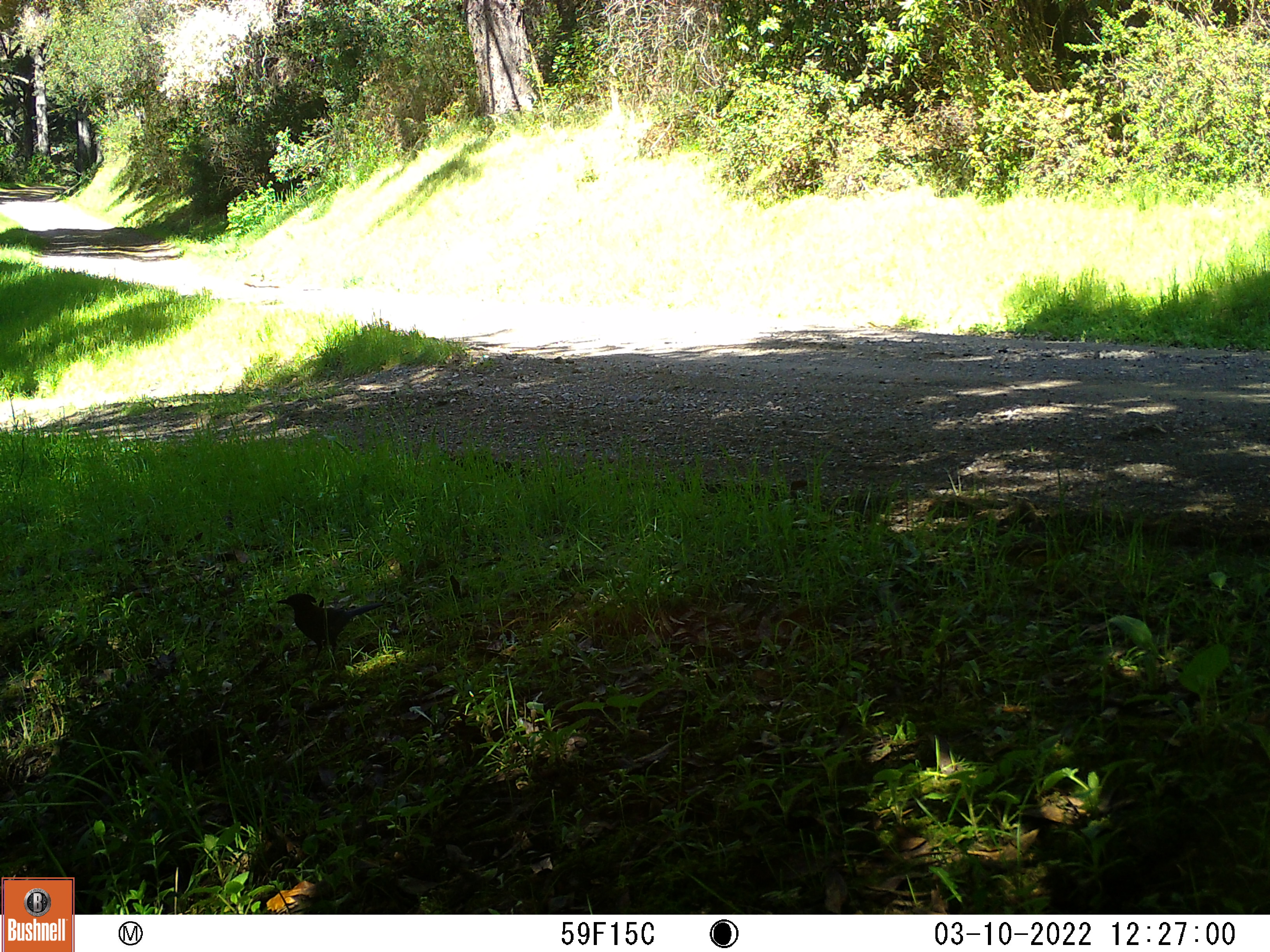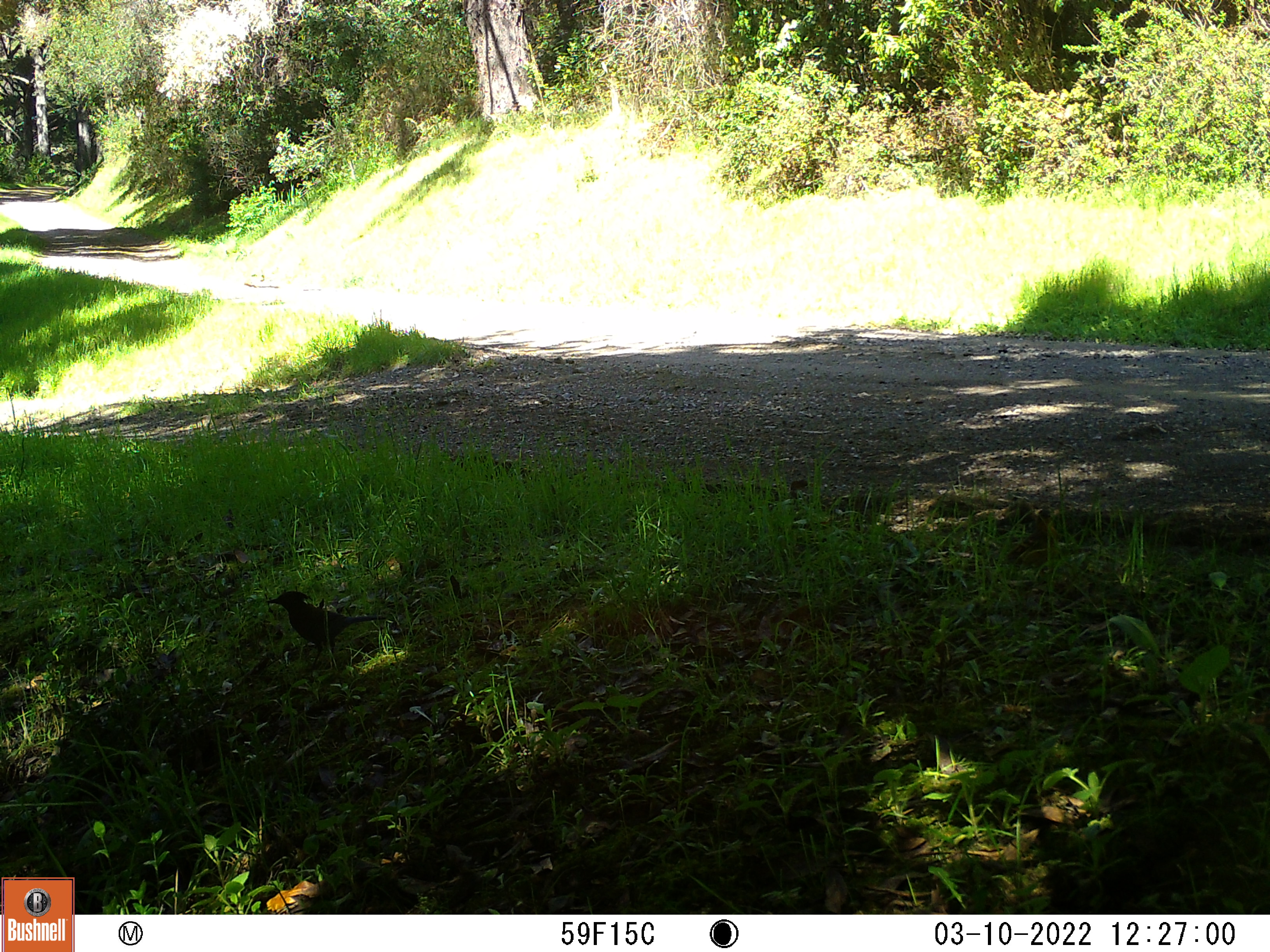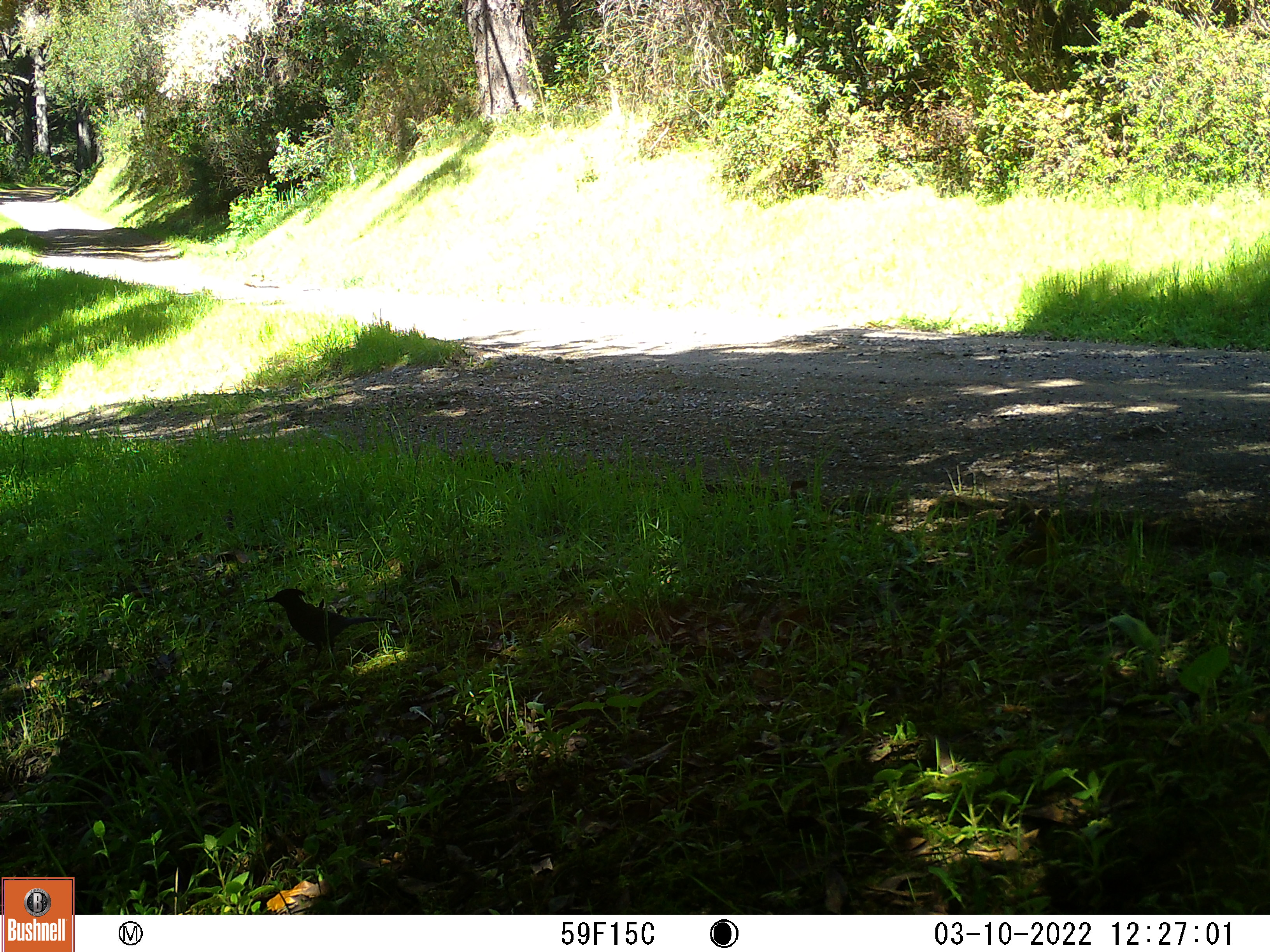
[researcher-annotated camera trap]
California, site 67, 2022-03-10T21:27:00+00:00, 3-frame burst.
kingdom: Animalia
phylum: Chordata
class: Aves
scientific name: Aves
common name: bird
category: unknown bird